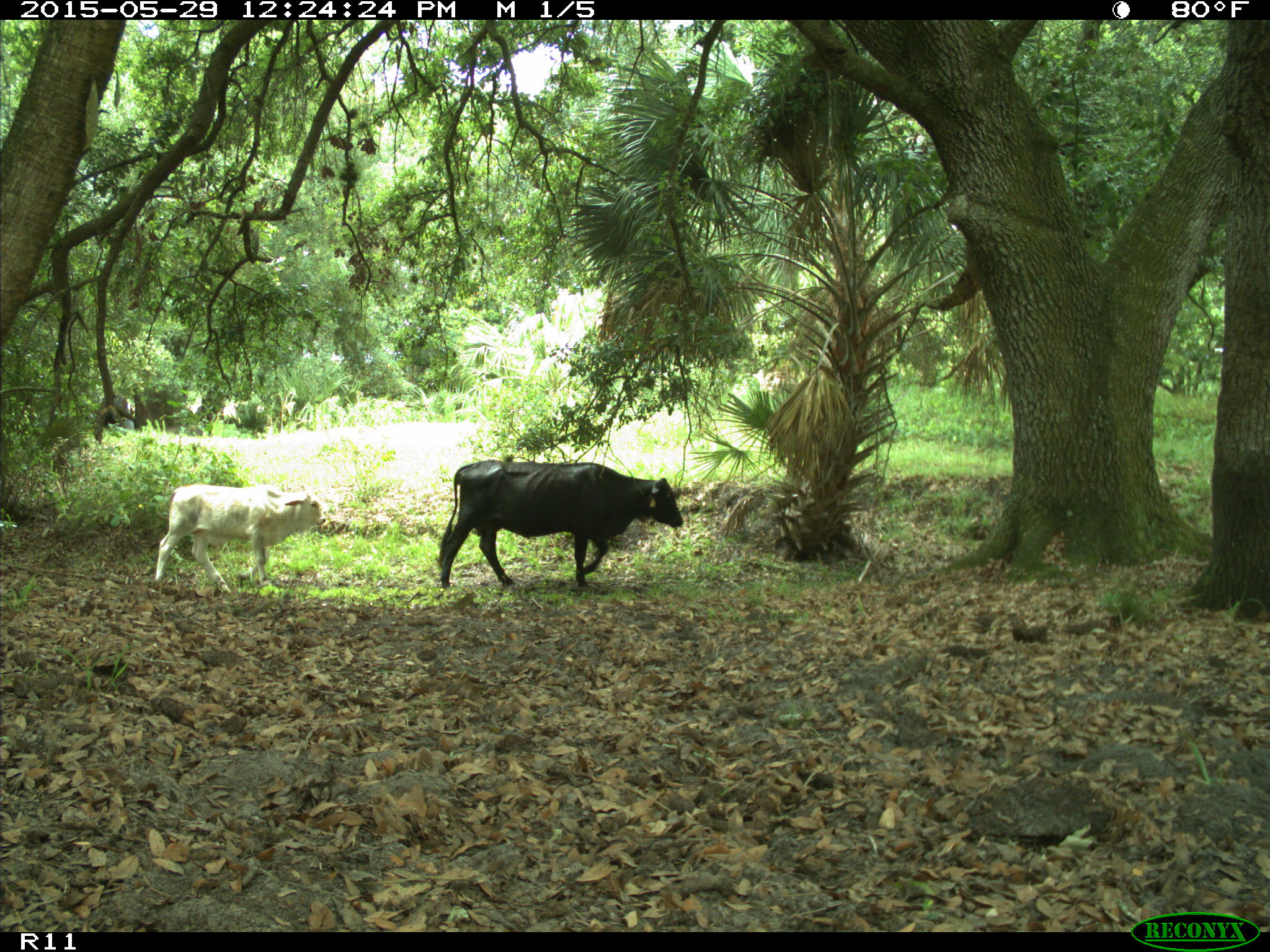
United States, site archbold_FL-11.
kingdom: Animalia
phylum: Chordata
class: Mammalia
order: Artiodactyla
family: Bovidae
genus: Bos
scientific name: Bos taurus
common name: domestic cow